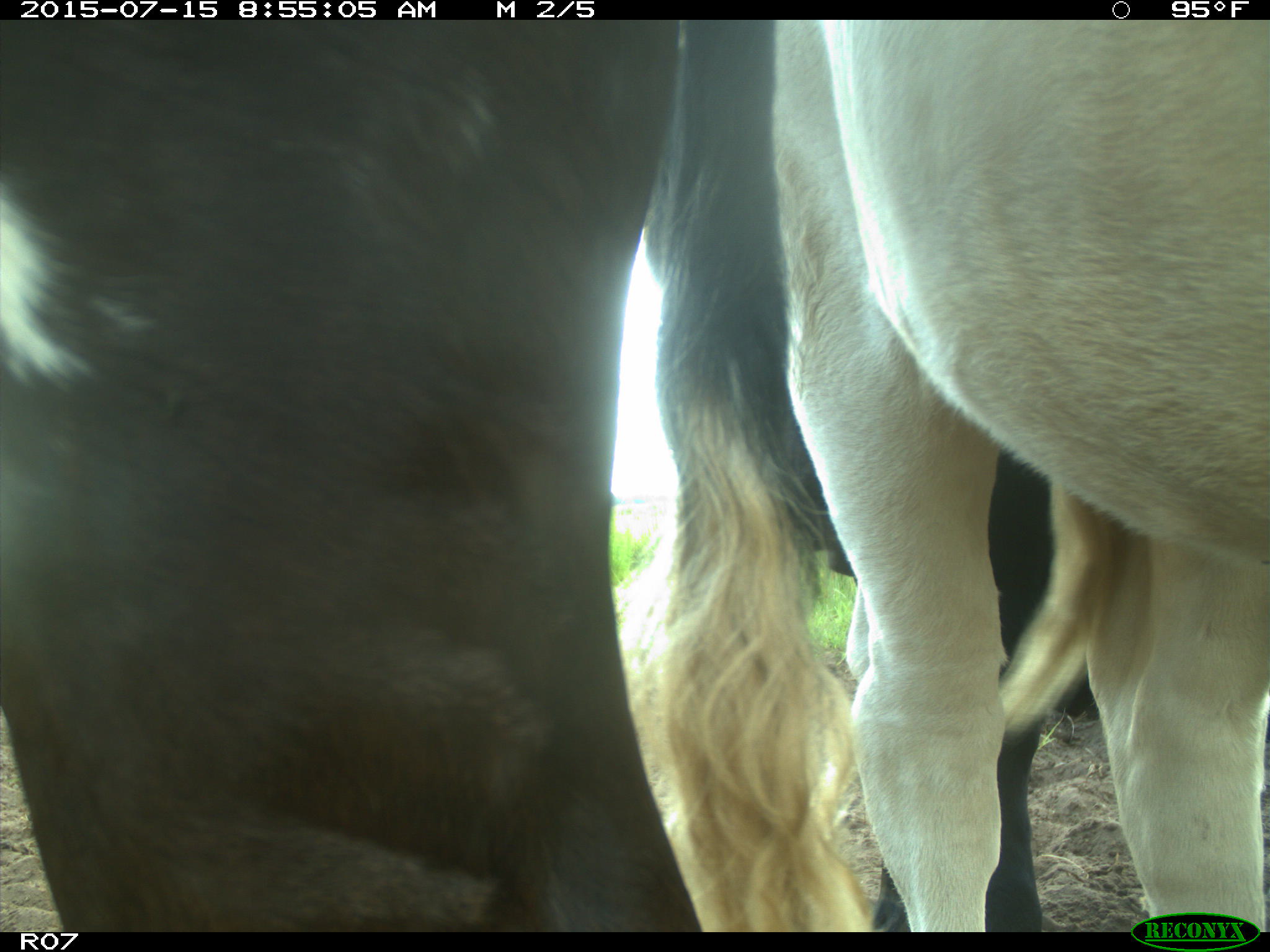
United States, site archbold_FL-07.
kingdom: Animalia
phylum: Chordata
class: Mammalia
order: Artiodactyla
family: Bovidae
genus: Bos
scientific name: Bos taurus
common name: domestic cow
Bos taurus (domestic cow).